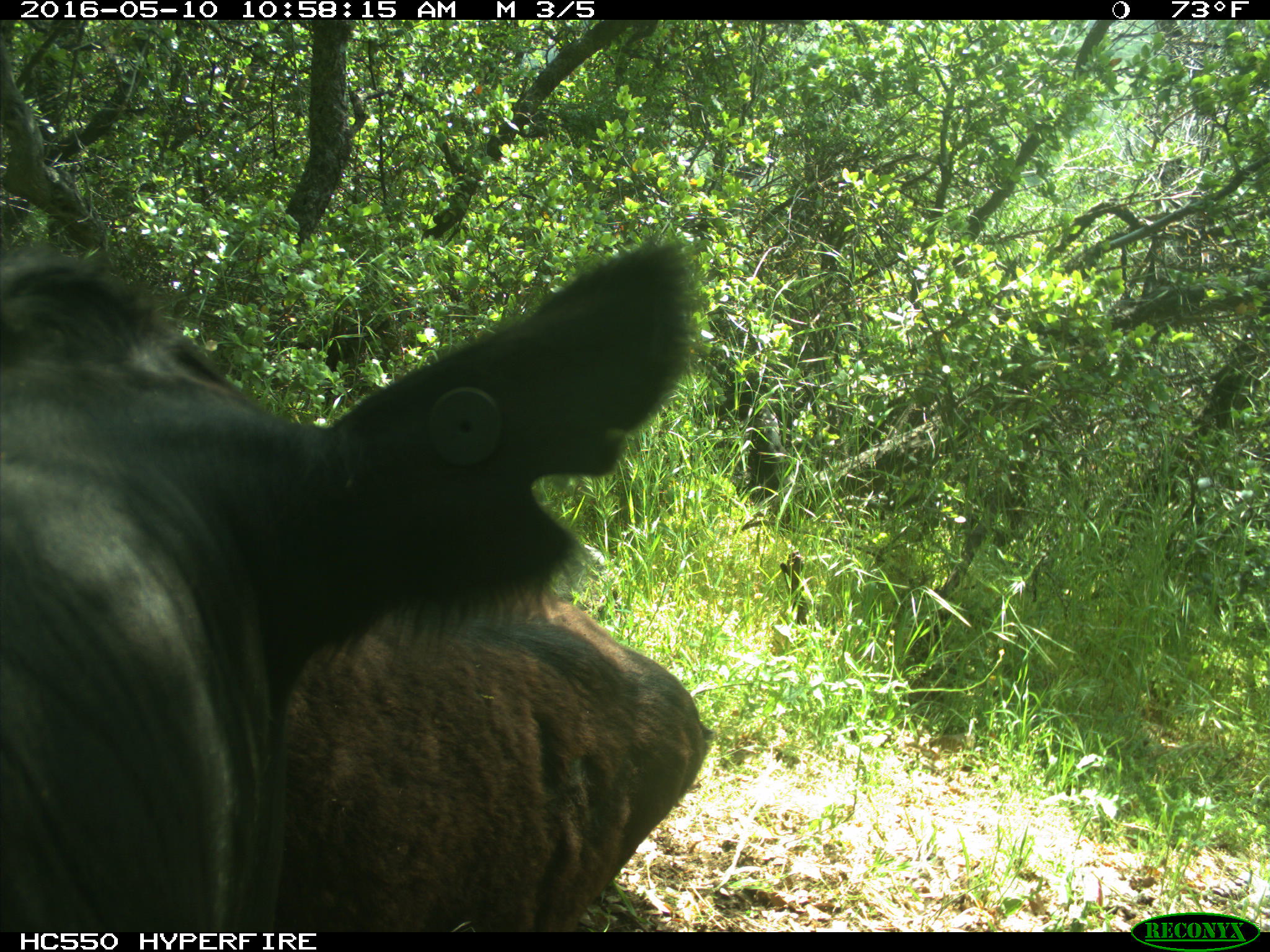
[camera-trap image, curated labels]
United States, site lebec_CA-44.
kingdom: Animalia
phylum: Chordata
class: Mammalia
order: Artiodactyla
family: Bovidae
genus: Bos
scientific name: Bos taurus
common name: domestic cow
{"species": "Bos taurus (domestic cow)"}